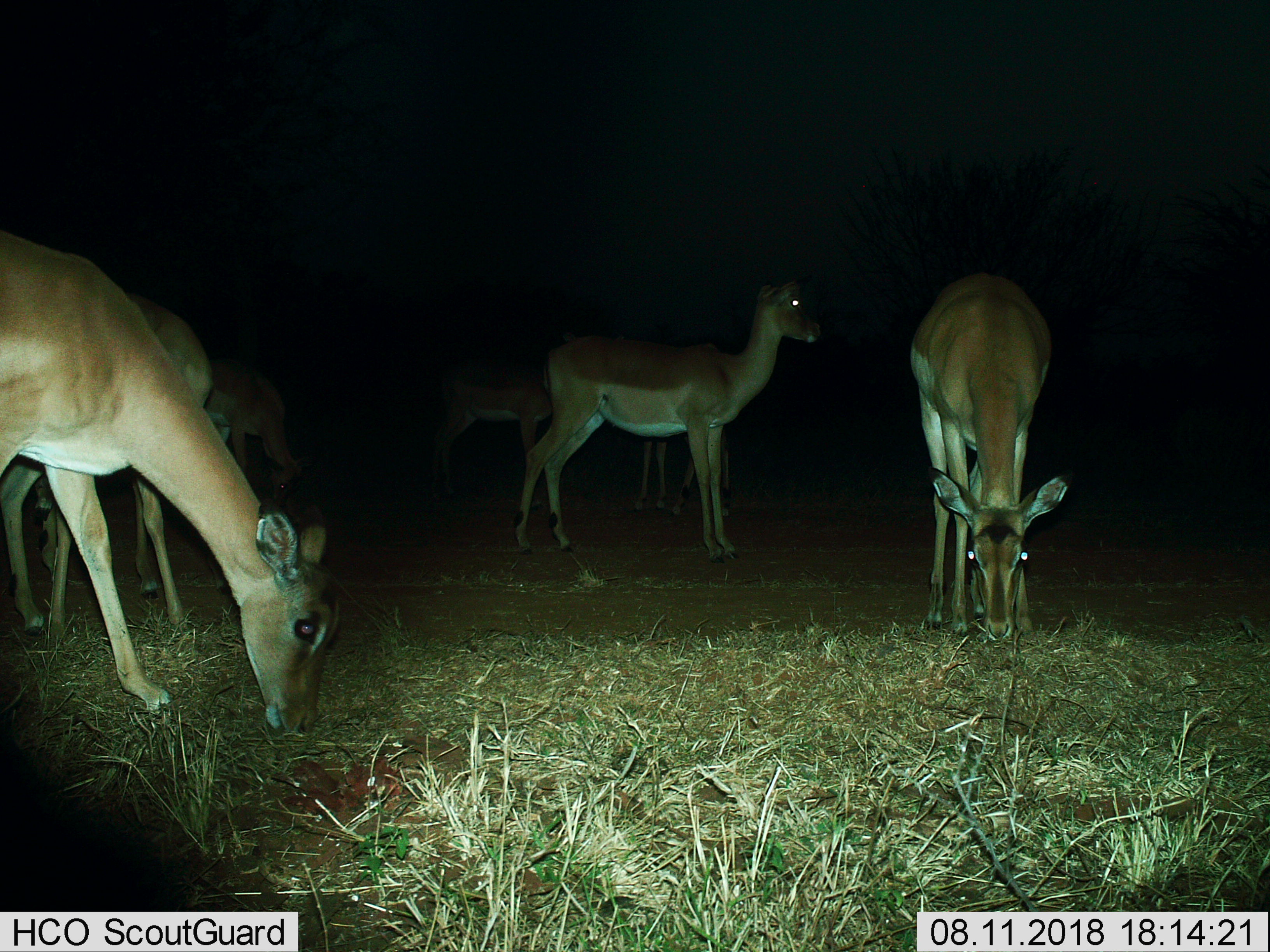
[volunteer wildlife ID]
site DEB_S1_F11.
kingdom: Animalia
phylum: Chordata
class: Mammalia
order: Artiodactyla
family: Bovidae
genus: Aepyceros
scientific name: Aepyceros melampus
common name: impala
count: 7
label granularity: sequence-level